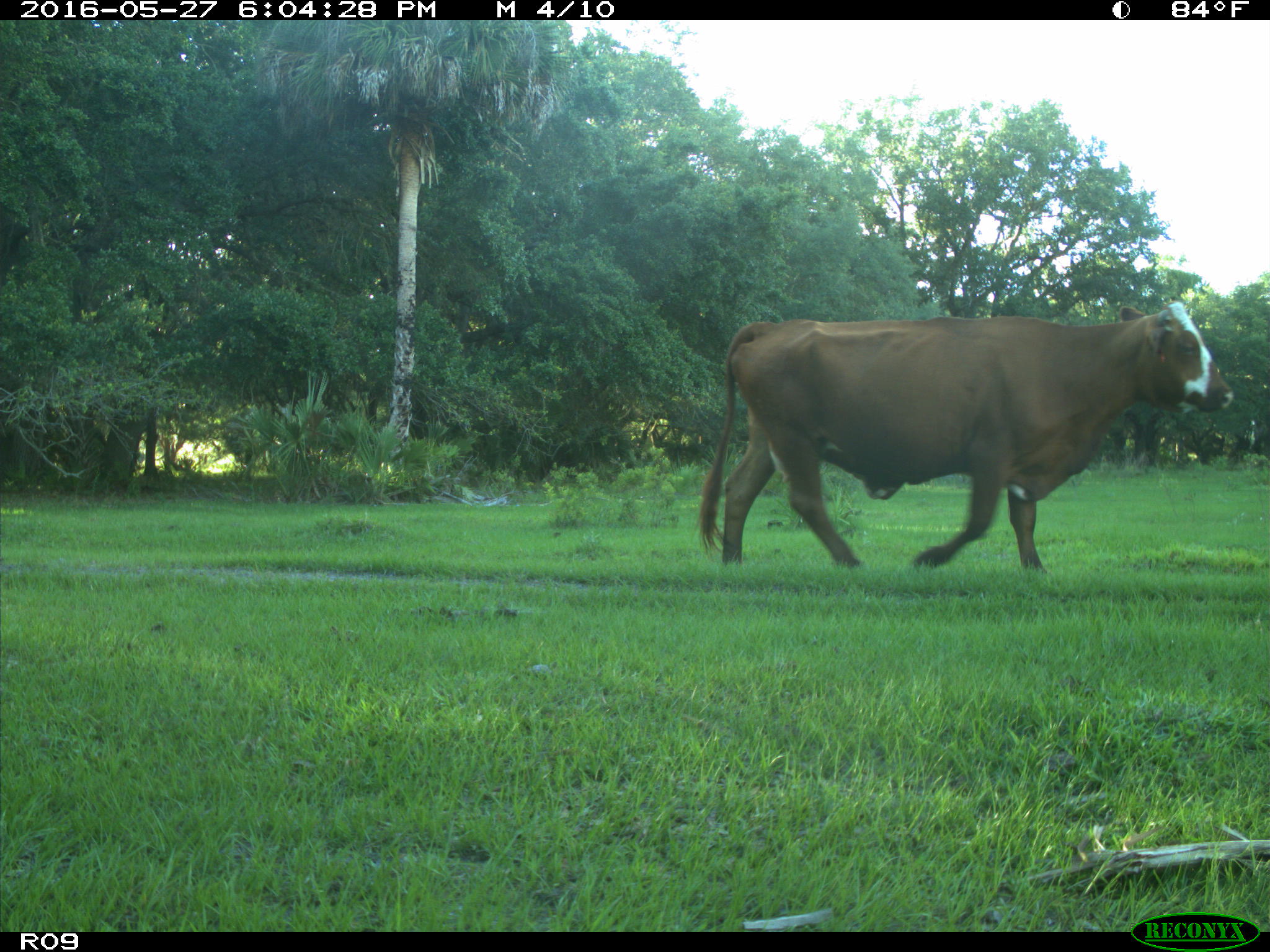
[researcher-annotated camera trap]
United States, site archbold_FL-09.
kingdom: Animalia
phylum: Chordata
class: Mammalia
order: Artiodactyla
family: Bovidae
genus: Bos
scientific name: Bos taurus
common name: domestic cow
Bos taurus (domestic cow).